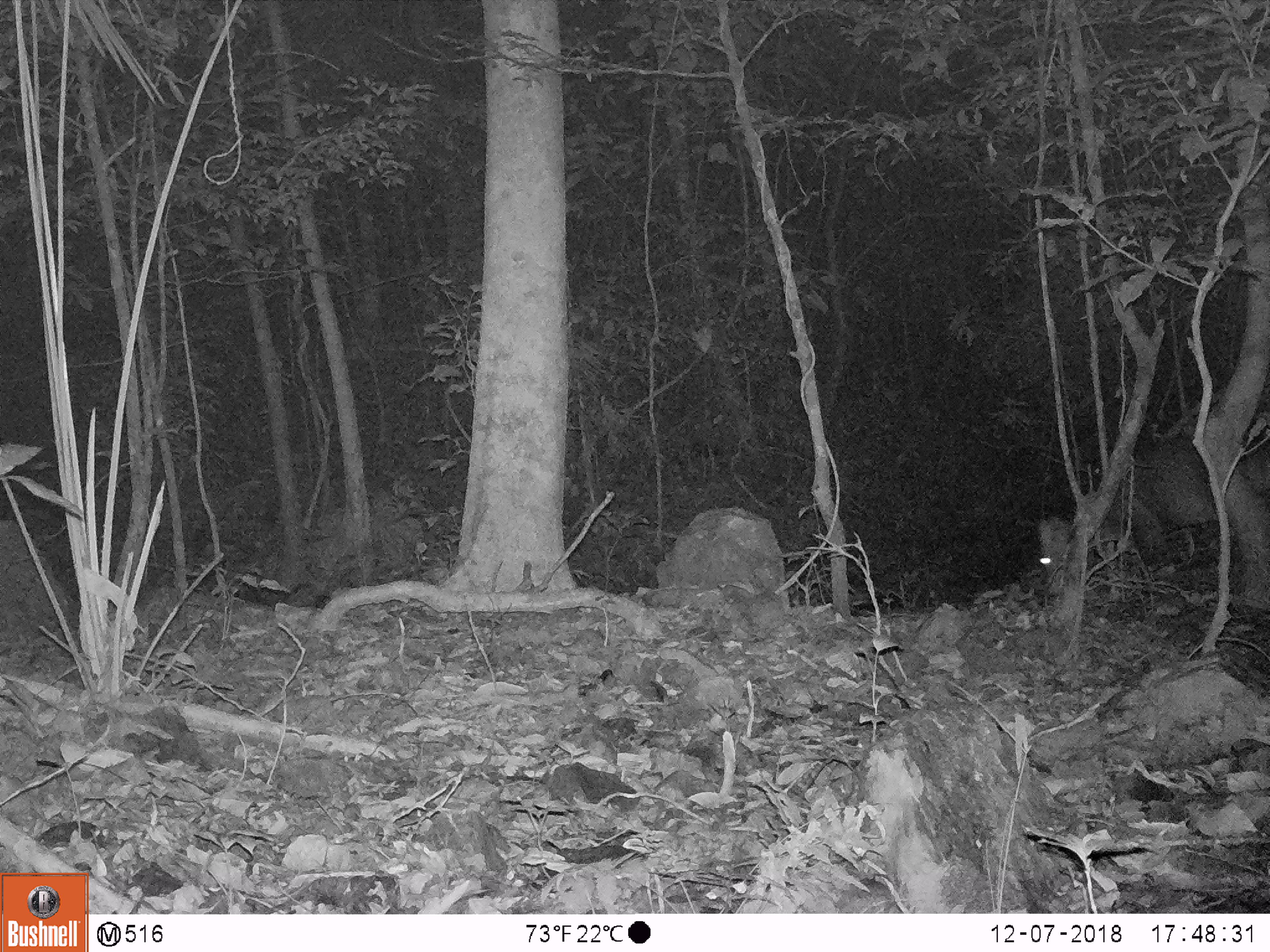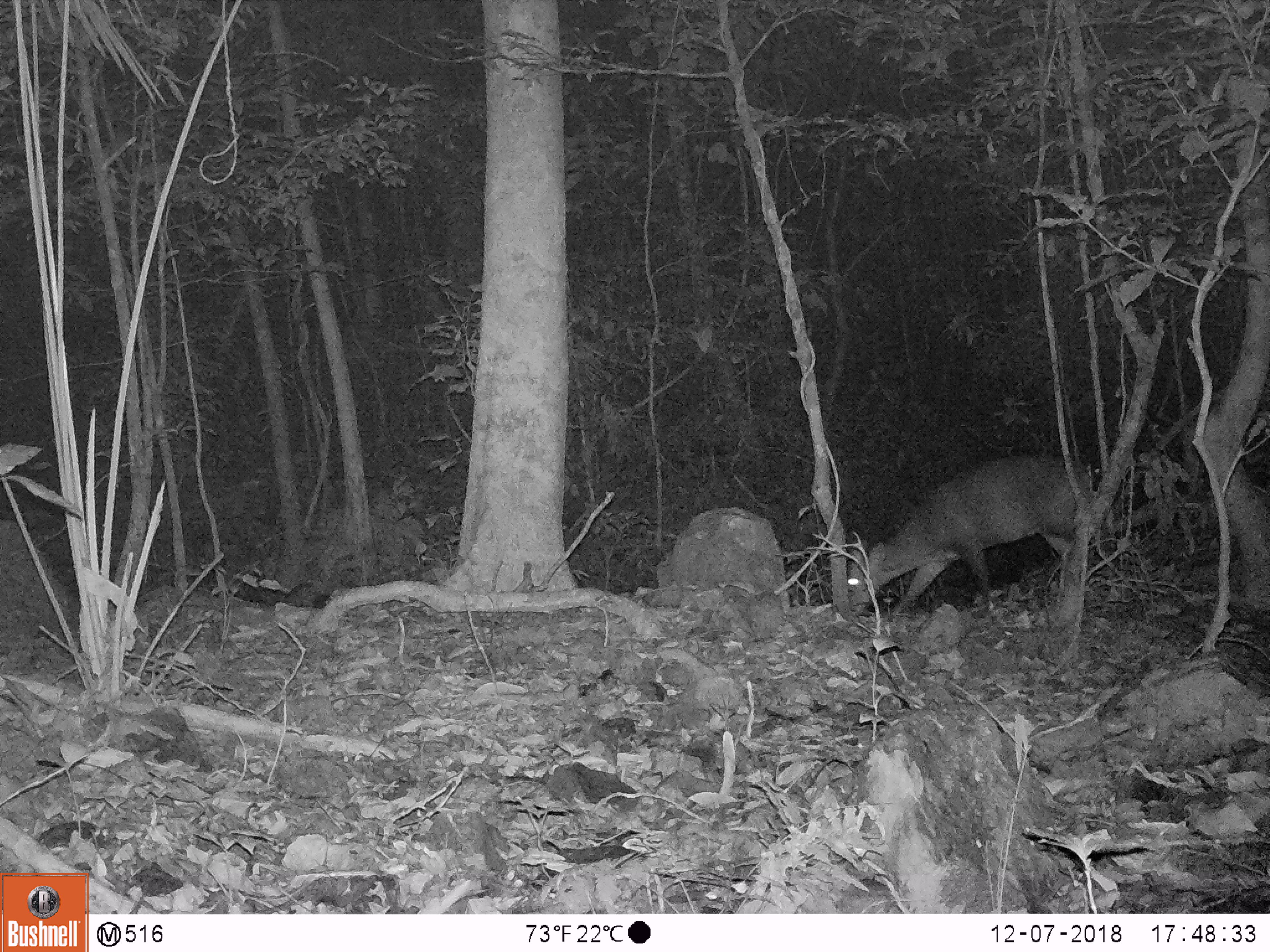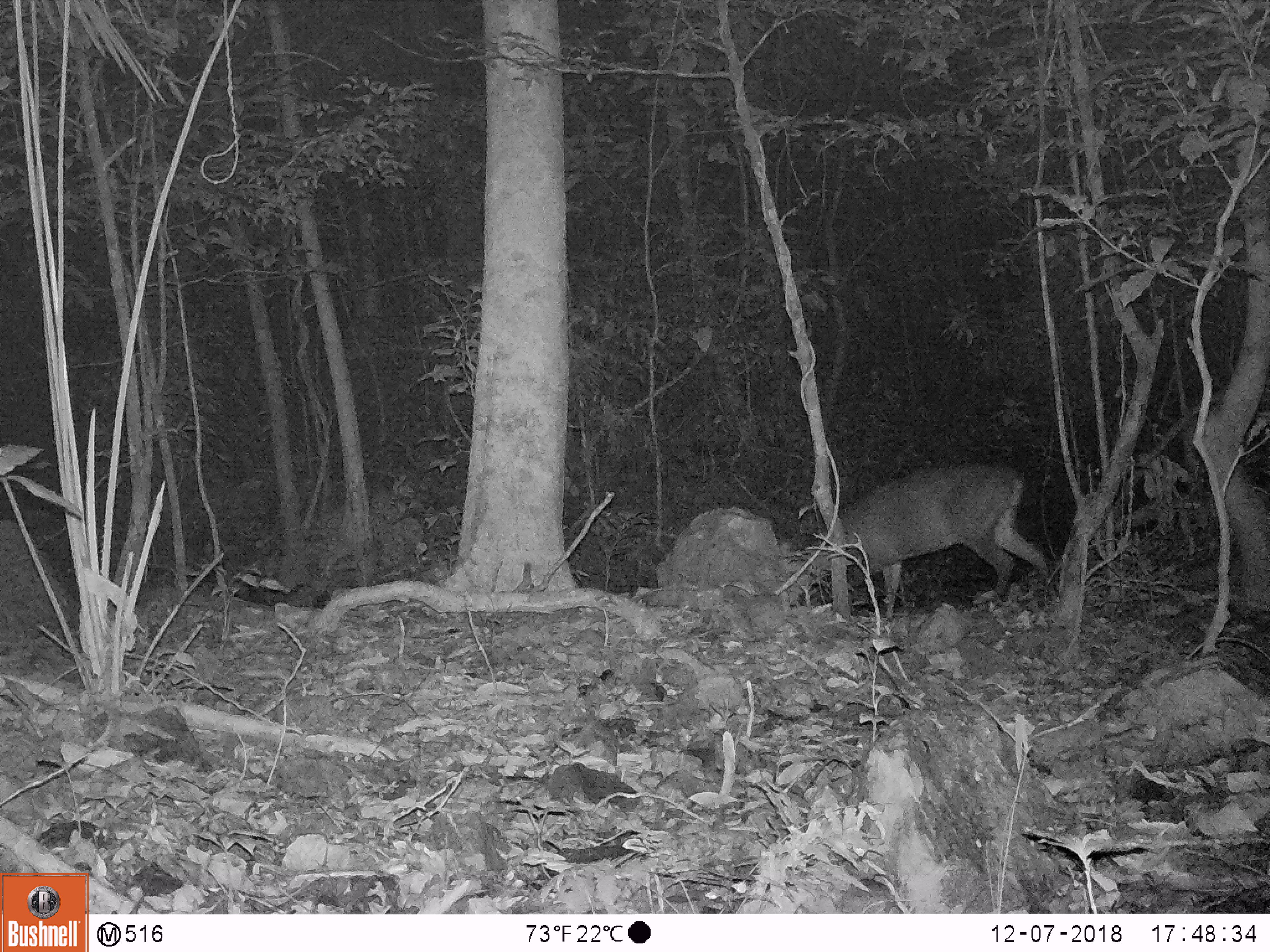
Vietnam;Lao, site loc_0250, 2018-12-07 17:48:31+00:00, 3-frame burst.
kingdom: Animalia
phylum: Chordata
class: Mammalia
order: Artiodactyla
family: Cervidae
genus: Muntiacus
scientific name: Muntiacus vuquangensis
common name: large-antlered muntjac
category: large antlered muntjac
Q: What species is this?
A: Large antlered muntjac (large-antlered muntjac) (Muntiacus vuquangensis).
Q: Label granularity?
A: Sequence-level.